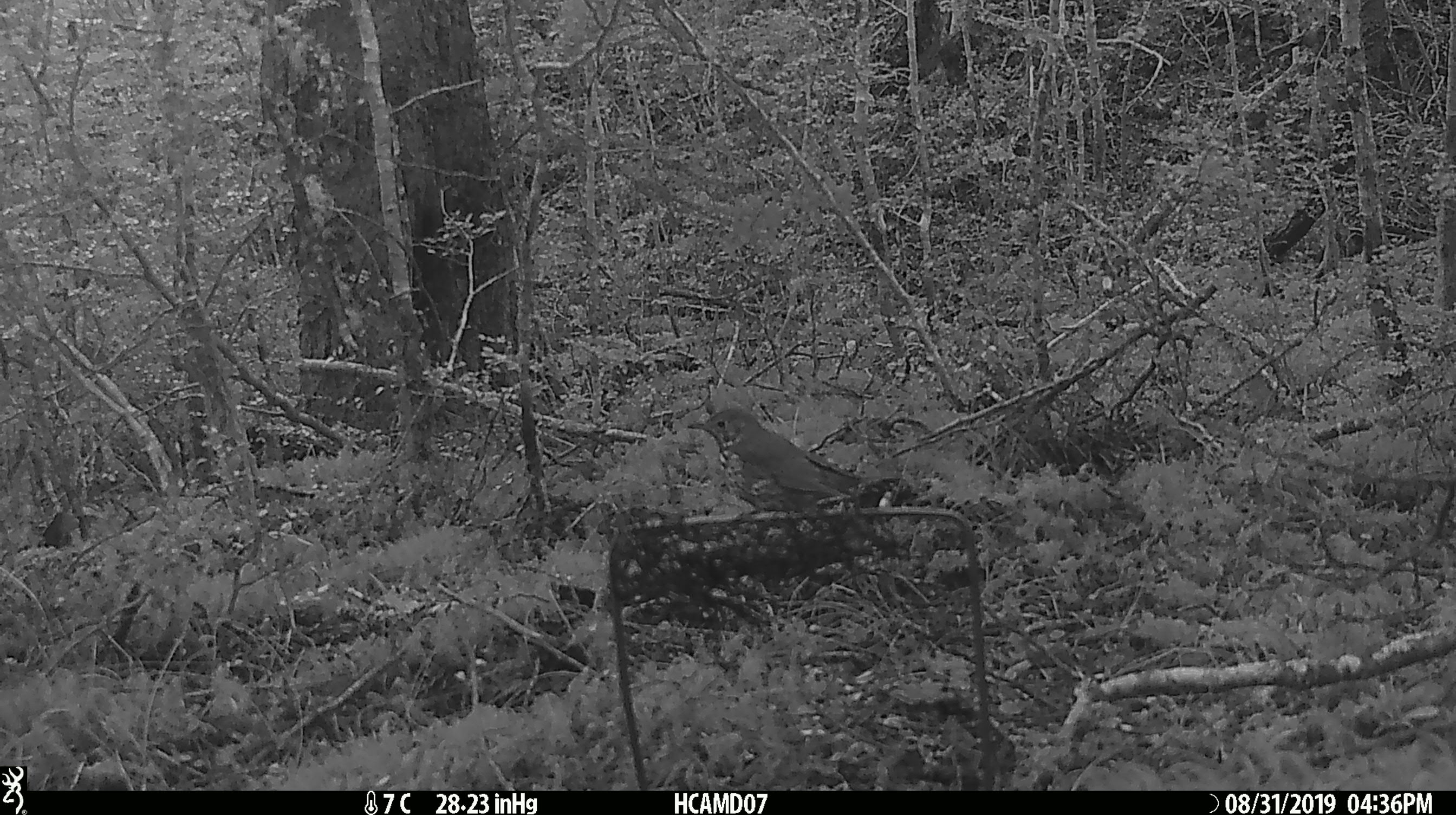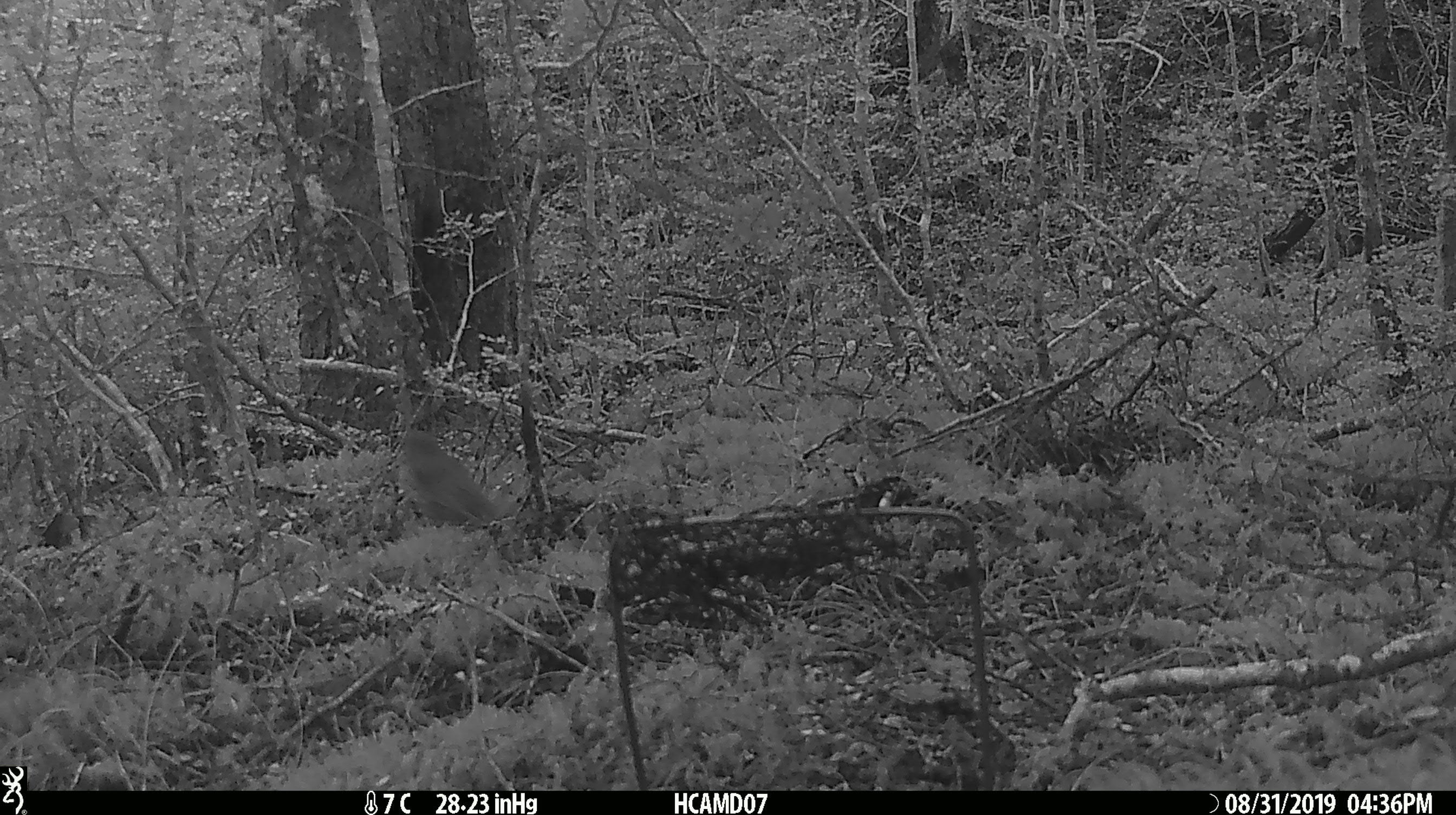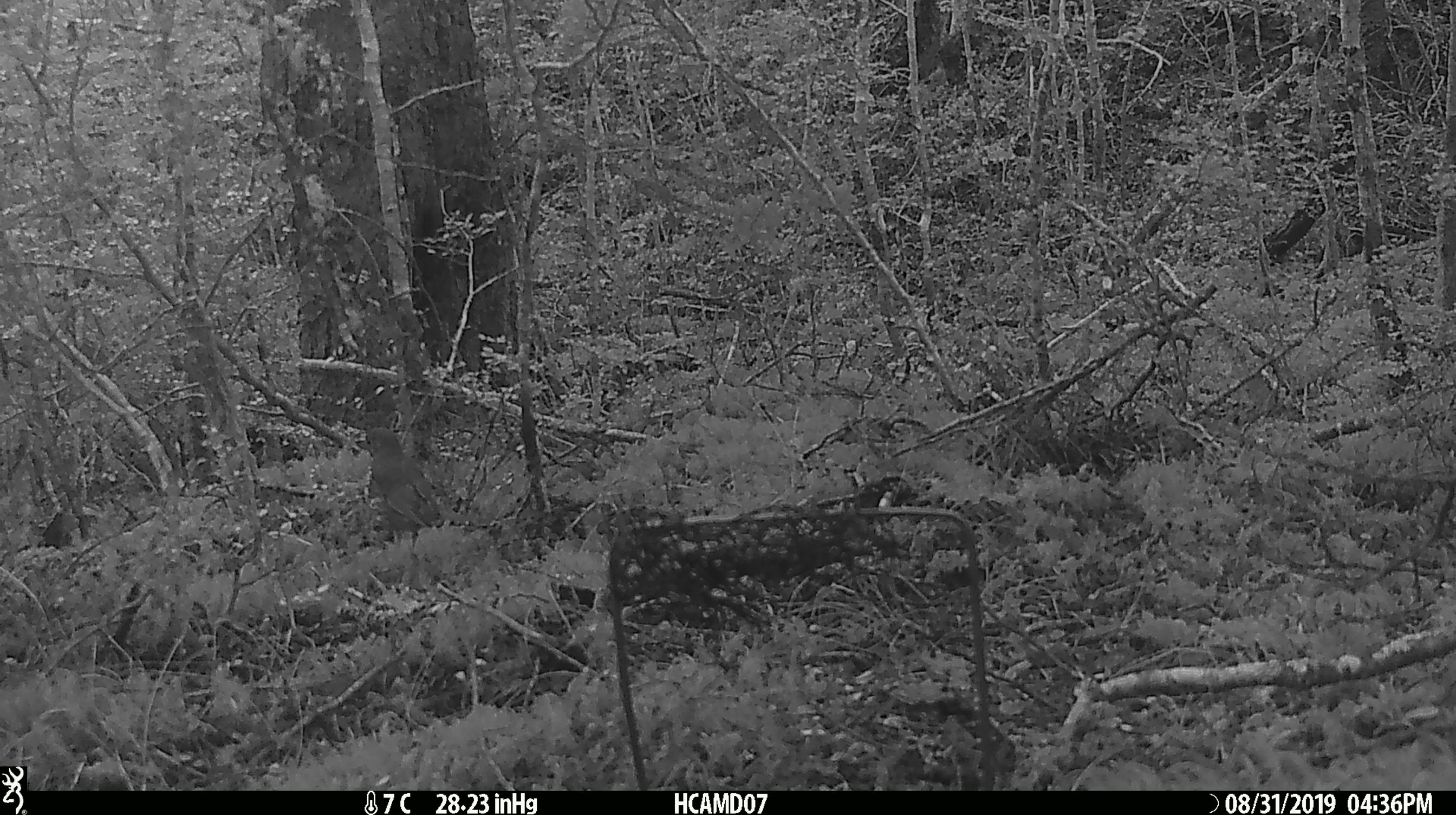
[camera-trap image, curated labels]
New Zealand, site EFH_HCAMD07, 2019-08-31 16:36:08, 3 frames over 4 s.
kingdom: Animalia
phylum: Chordata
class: Aves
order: Passeriformes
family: Turdidae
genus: Turdus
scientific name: Turdus philomelos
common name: song thrush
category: thrush